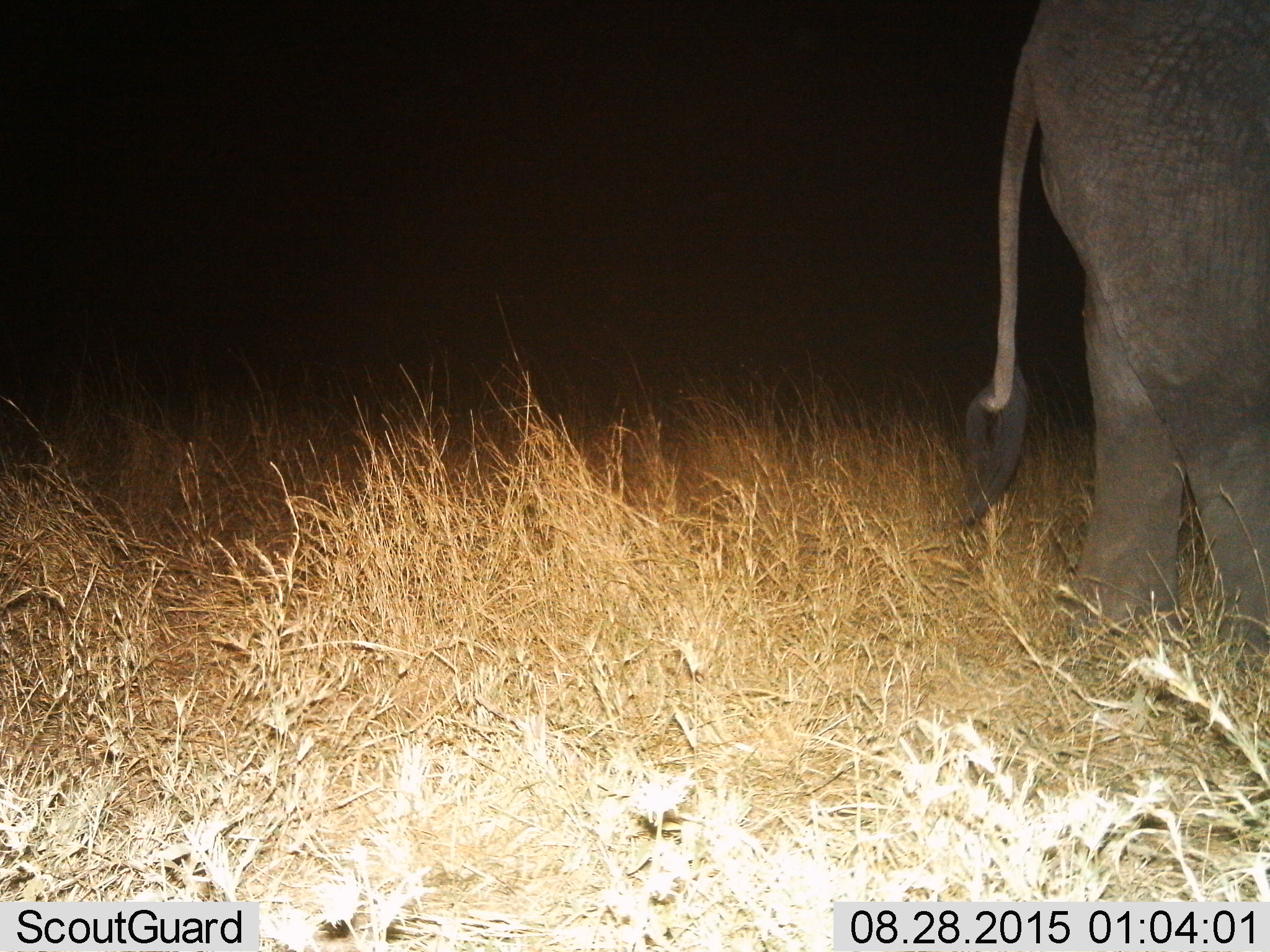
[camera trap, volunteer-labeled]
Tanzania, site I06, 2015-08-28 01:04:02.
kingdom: Animalia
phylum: Chordata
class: Mammalia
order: Proboscidea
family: Elephantidae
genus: Loxodonta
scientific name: Loxodonta africana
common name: african bush elephant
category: elephant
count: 1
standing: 78%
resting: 0%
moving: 22%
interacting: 0%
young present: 11%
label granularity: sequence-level